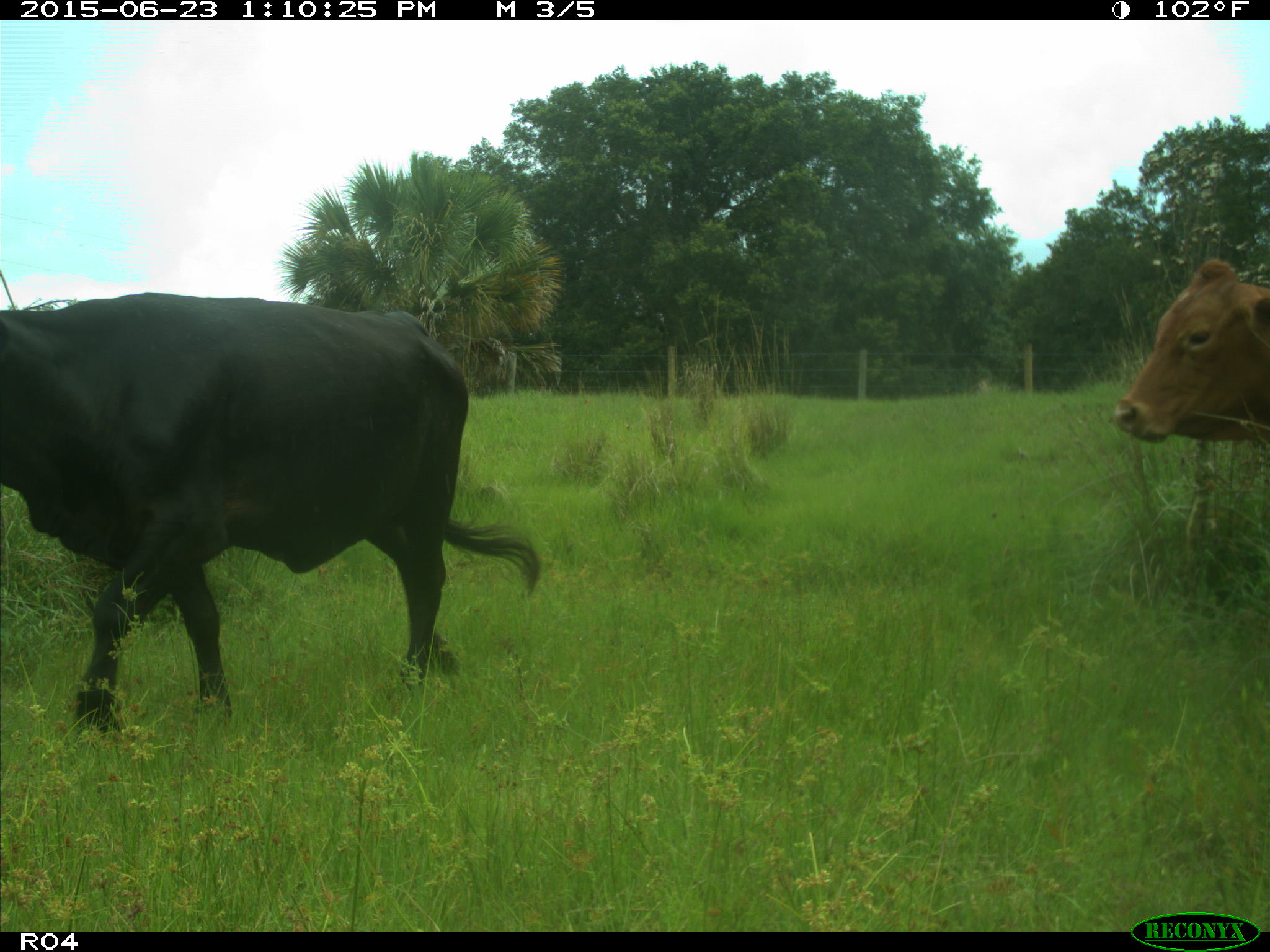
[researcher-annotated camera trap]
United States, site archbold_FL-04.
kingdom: Animalia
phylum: Chordata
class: Mammalia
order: Artiodactyla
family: Bovidae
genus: Bos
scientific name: Bos taurus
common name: domestic cow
Bos taurus (domestic cow).